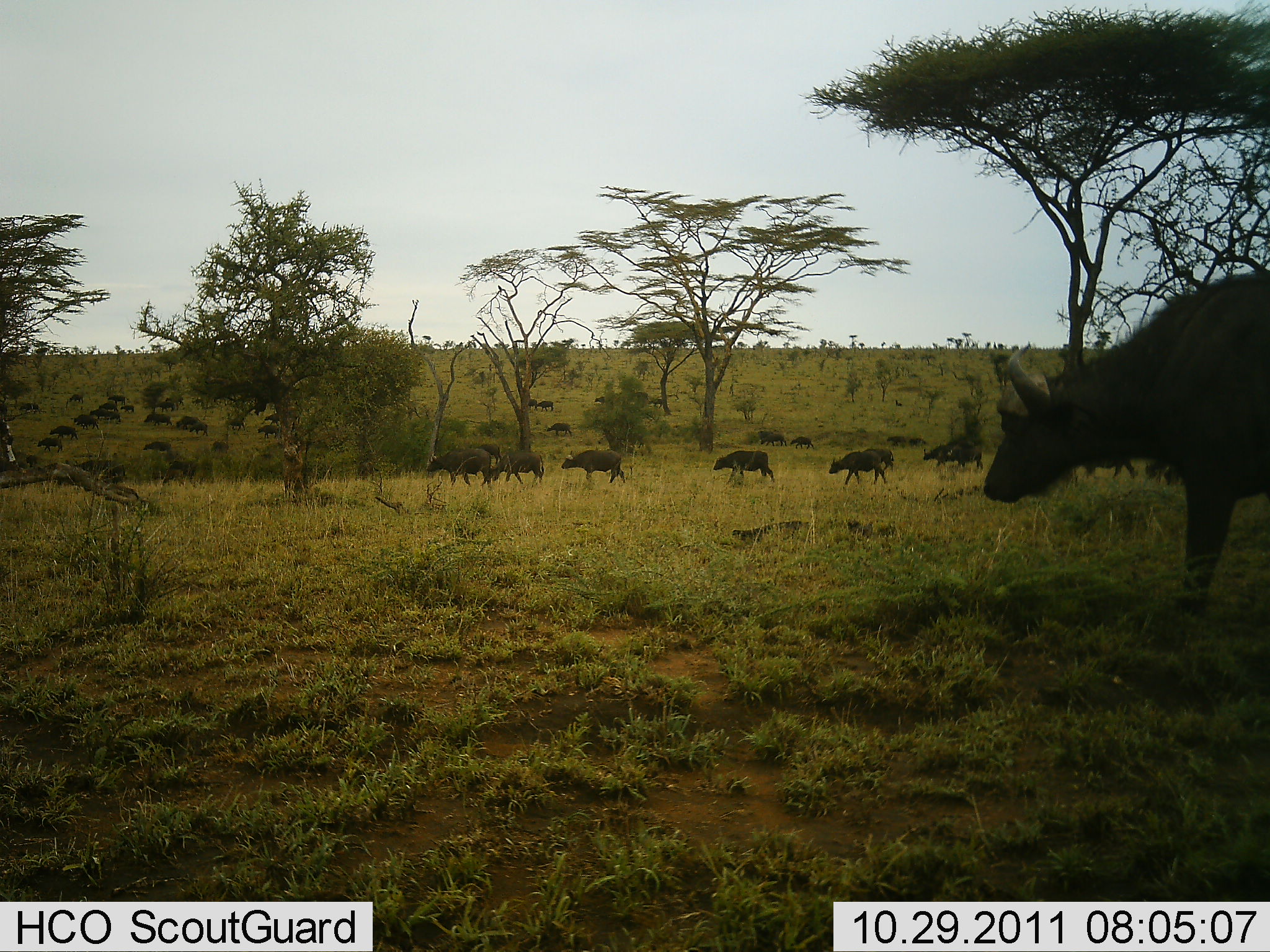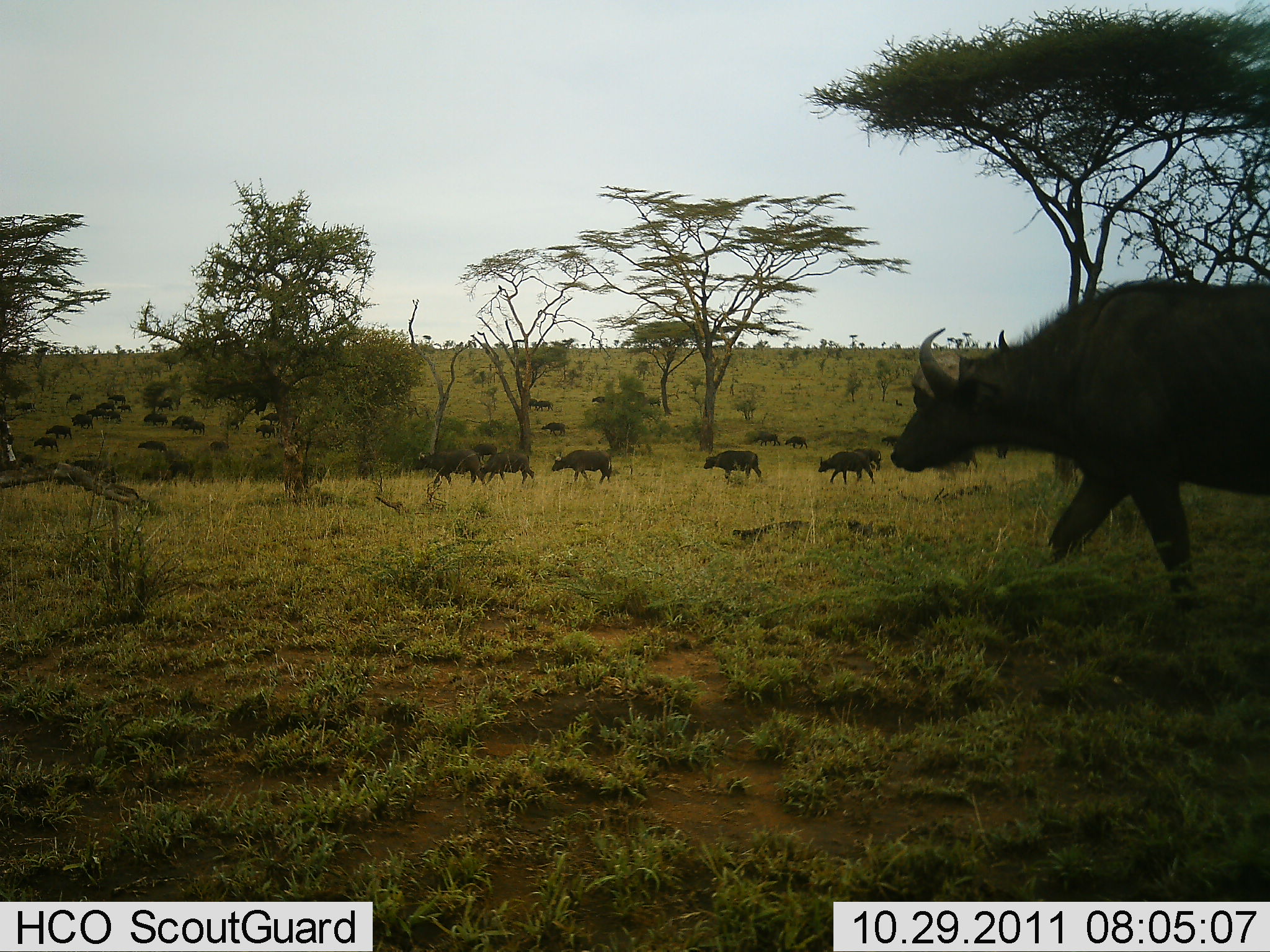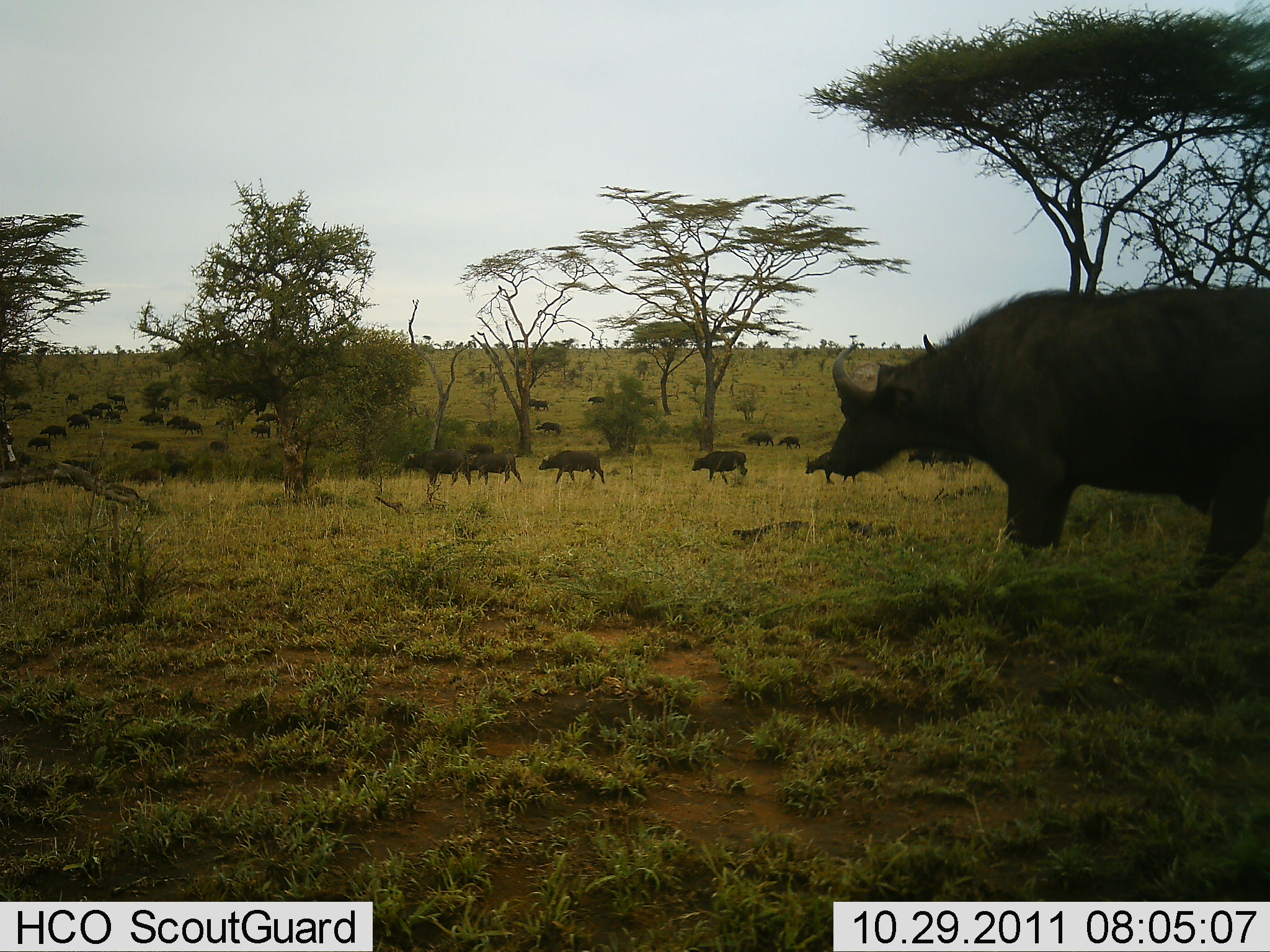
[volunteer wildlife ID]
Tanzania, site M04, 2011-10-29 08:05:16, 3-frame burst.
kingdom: Animalia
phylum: Chordata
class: Mammalia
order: Artiodactyla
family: Bovidae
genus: Syncerus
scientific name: Syncerus caffer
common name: cape buffalo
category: buffalo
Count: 11-50.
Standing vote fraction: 8%.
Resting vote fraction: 0%.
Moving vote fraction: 100%.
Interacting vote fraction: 0%.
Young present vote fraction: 0%.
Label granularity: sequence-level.